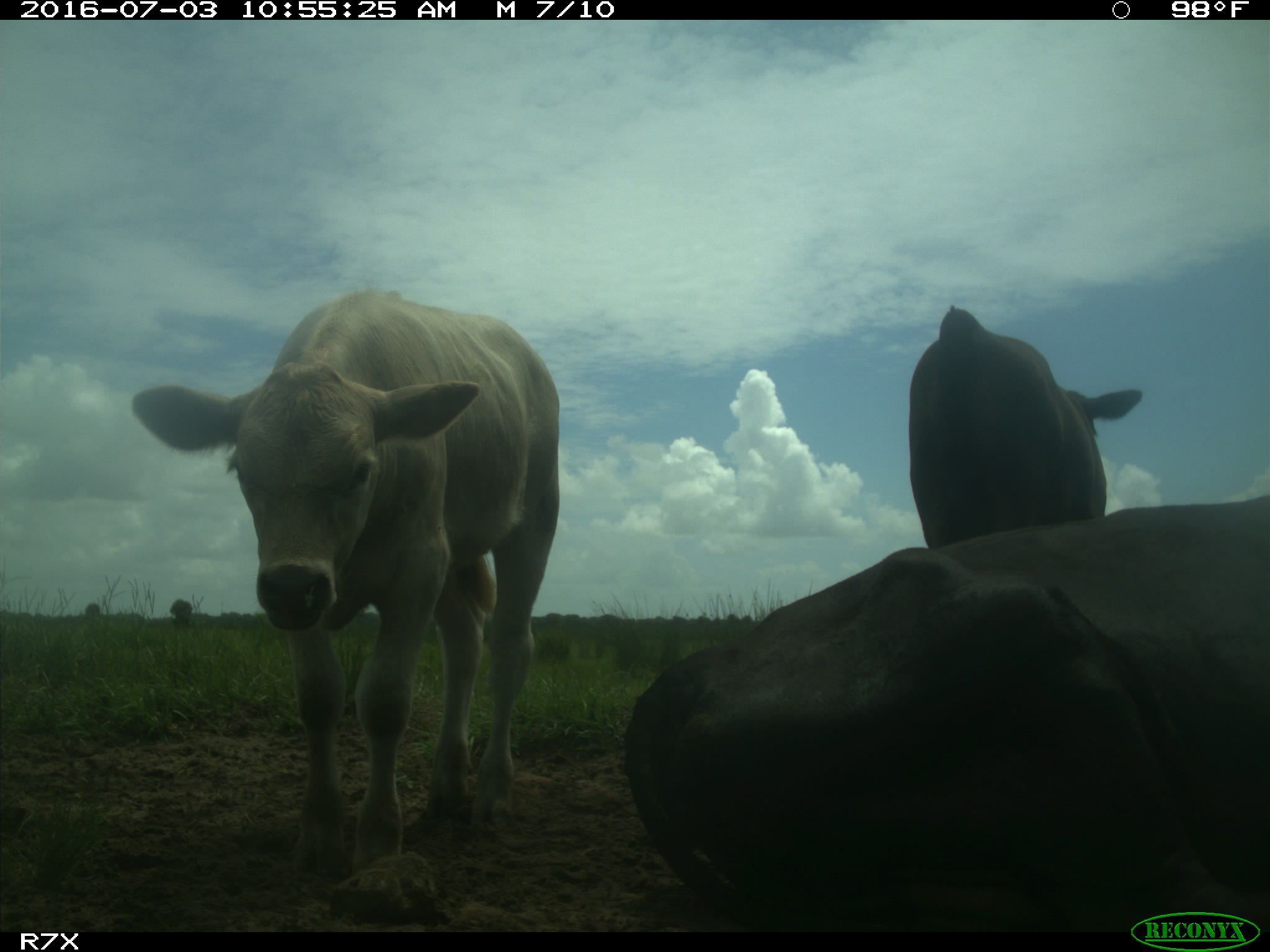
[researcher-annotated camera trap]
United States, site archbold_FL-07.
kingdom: Animalia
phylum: Chordata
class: Mammalia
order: Artiodactyla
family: Bovidae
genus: Bos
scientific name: Bos taurus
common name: domestic cow